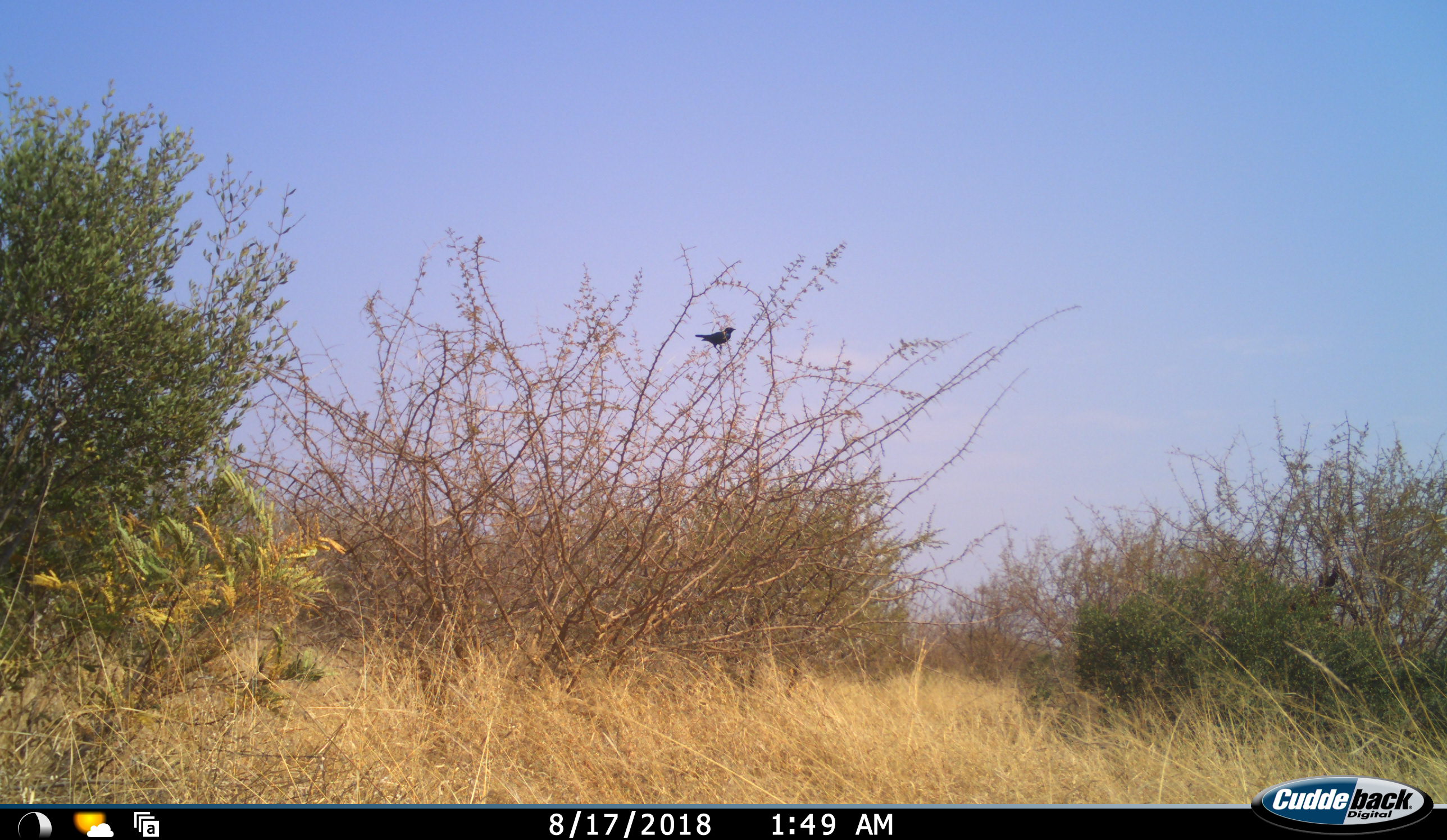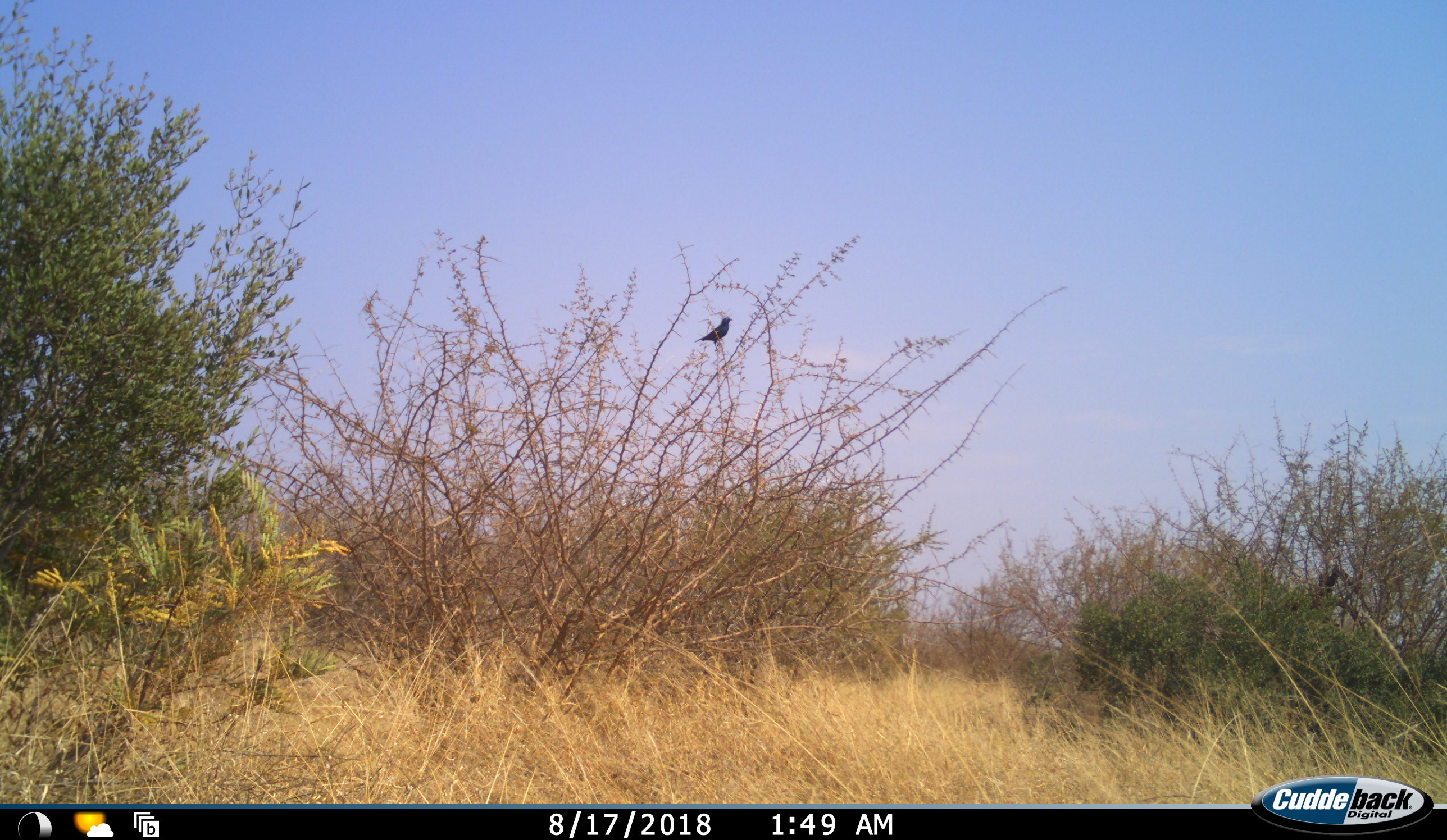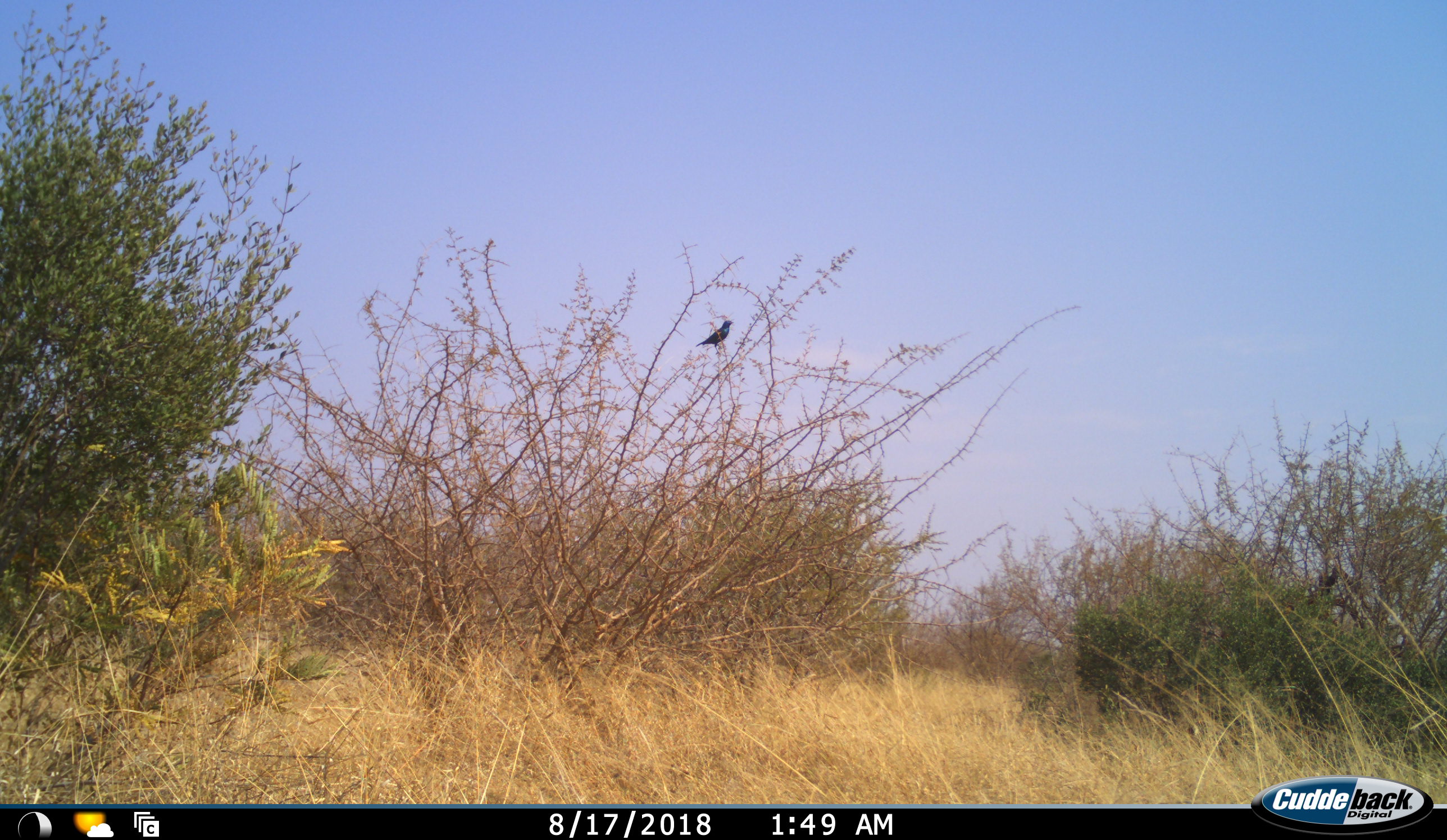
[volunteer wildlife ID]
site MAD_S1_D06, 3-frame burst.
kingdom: Animalia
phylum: Chordata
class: Aves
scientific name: Aves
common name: bird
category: birdother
Birdother (bird) (Aves), count 1. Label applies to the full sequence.